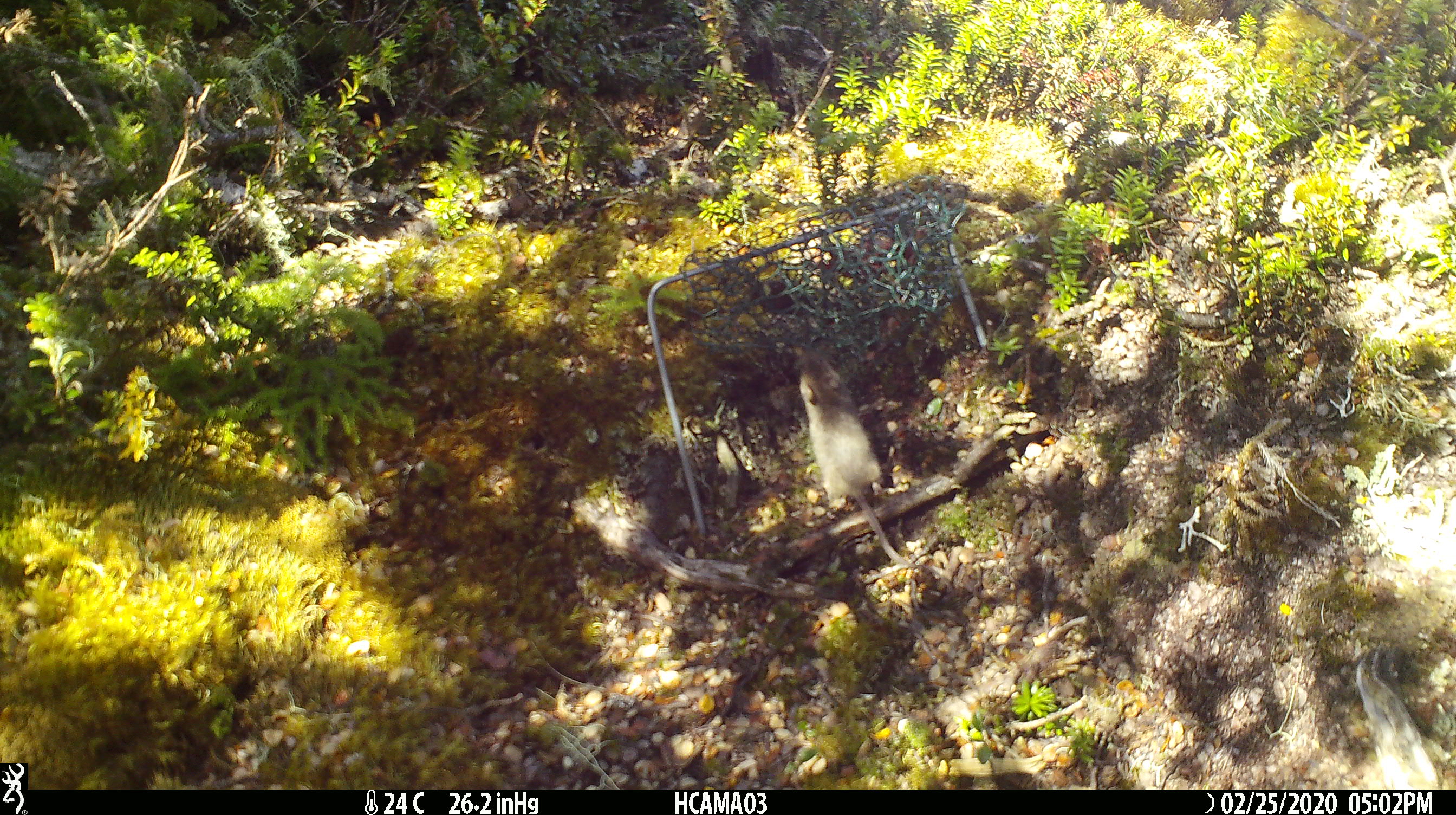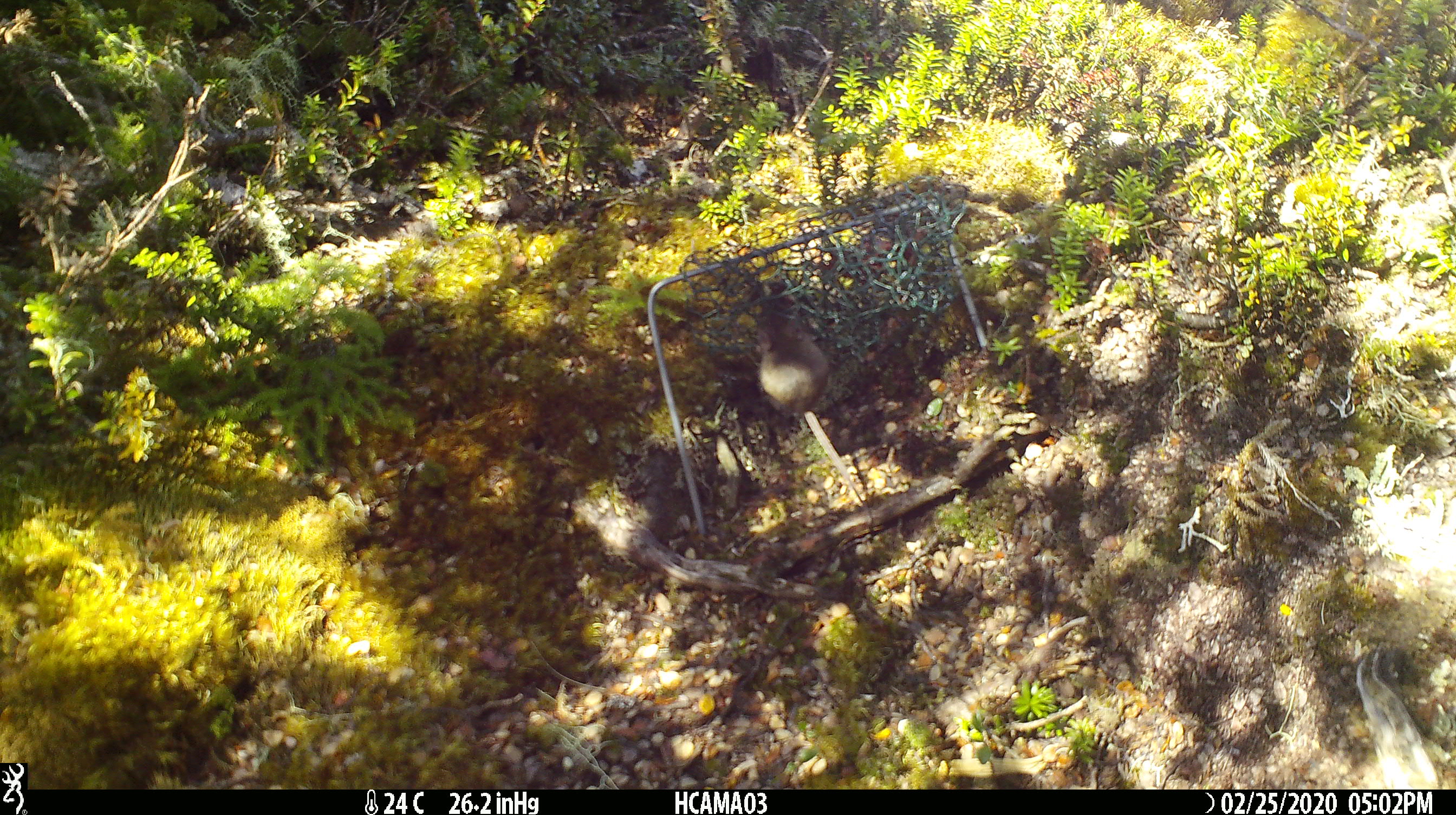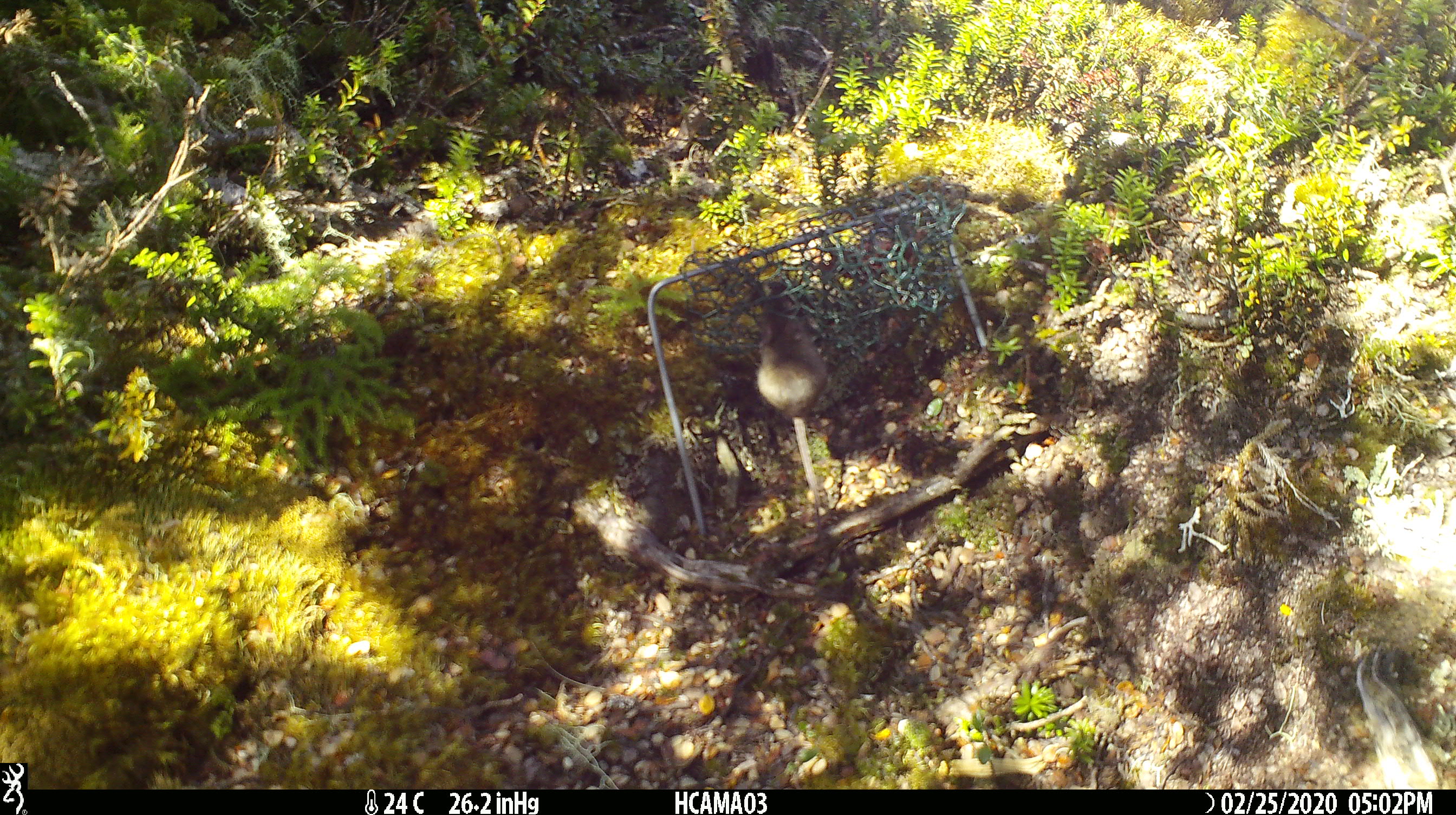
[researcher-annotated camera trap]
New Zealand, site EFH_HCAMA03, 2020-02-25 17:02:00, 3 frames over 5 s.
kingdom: Animalia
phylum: Chordata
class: Mammalia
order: Rodentia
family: Muridae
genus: Mus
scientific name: Mus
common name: mouse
Mouse (Mus).